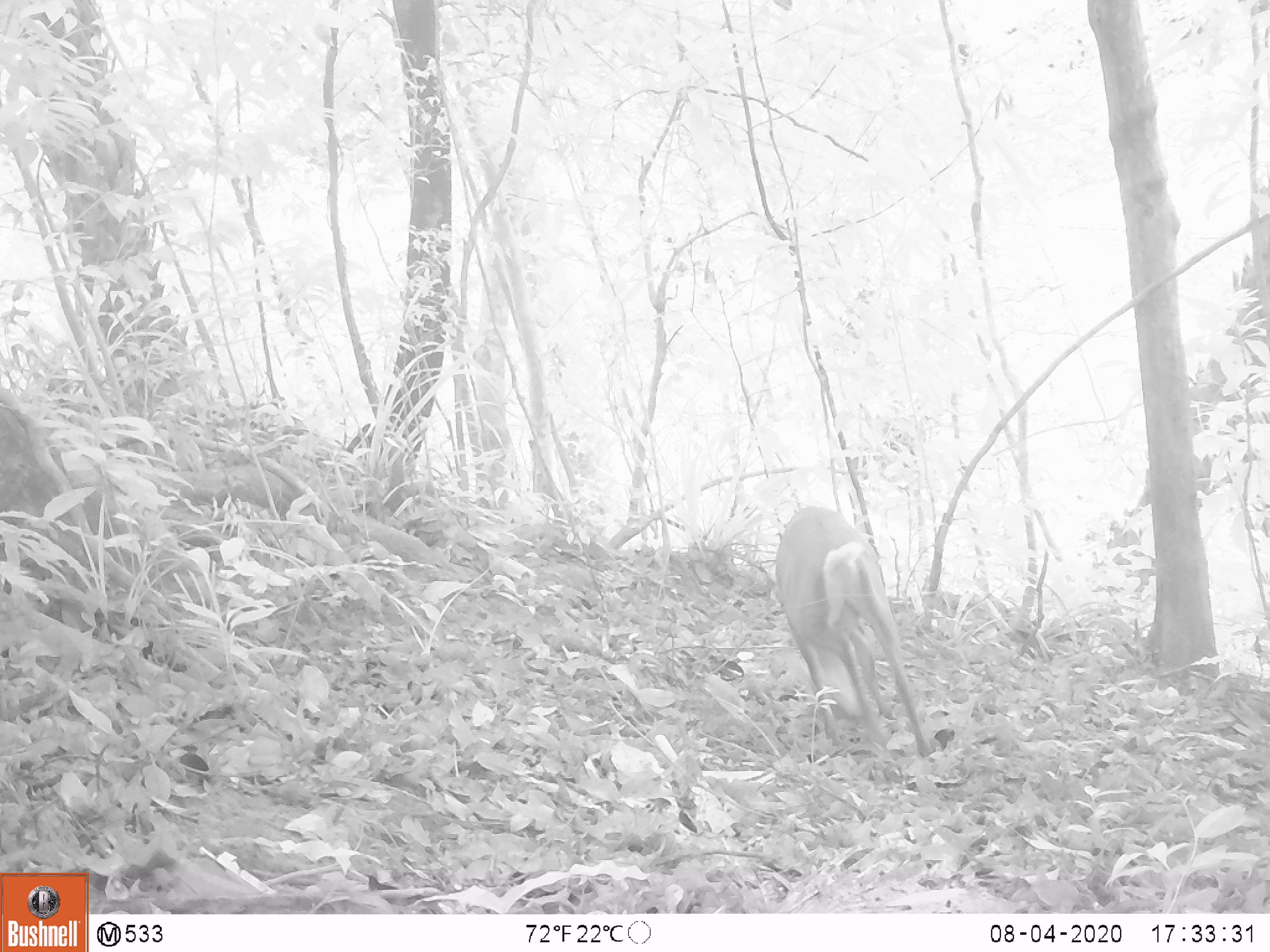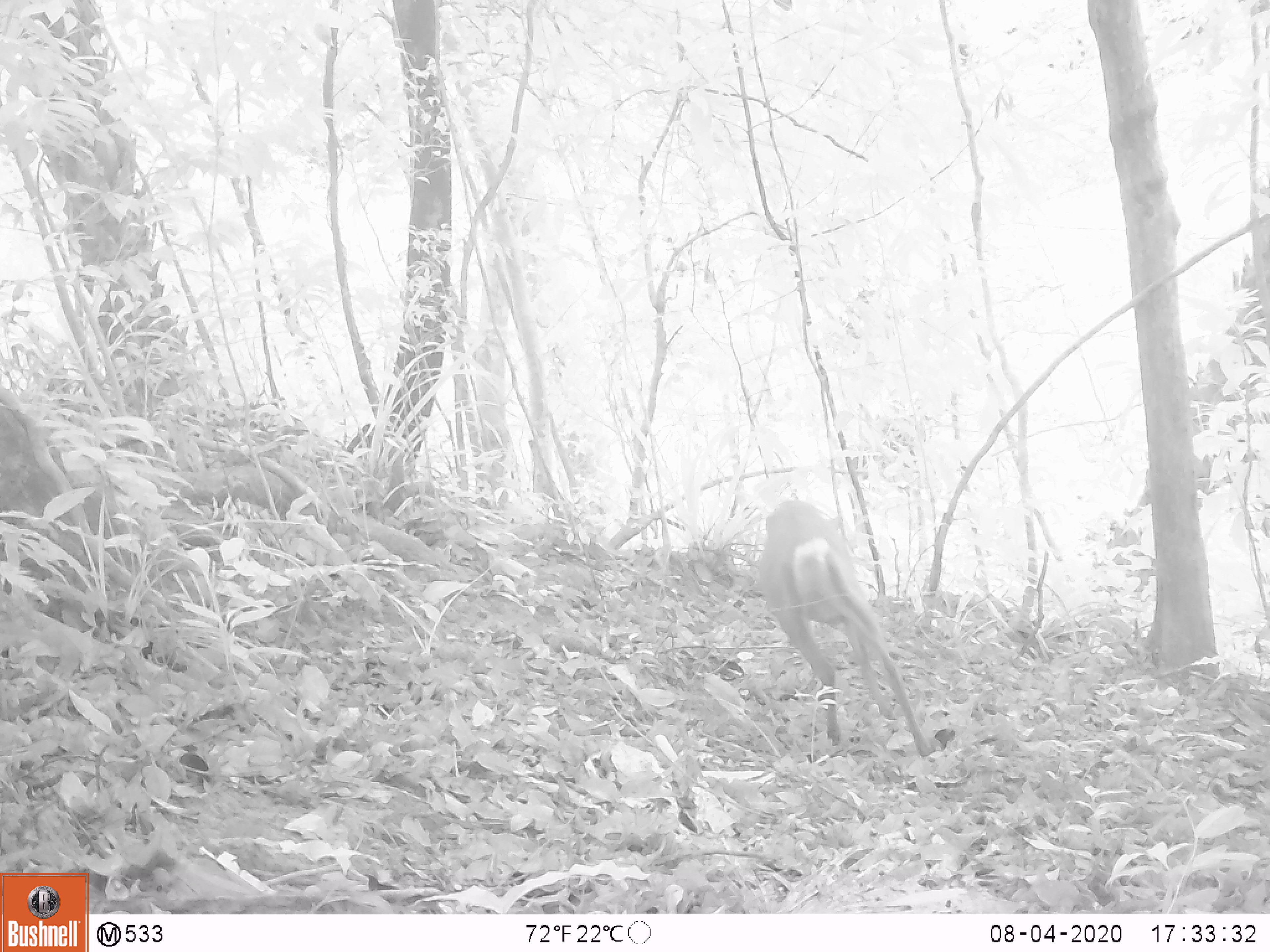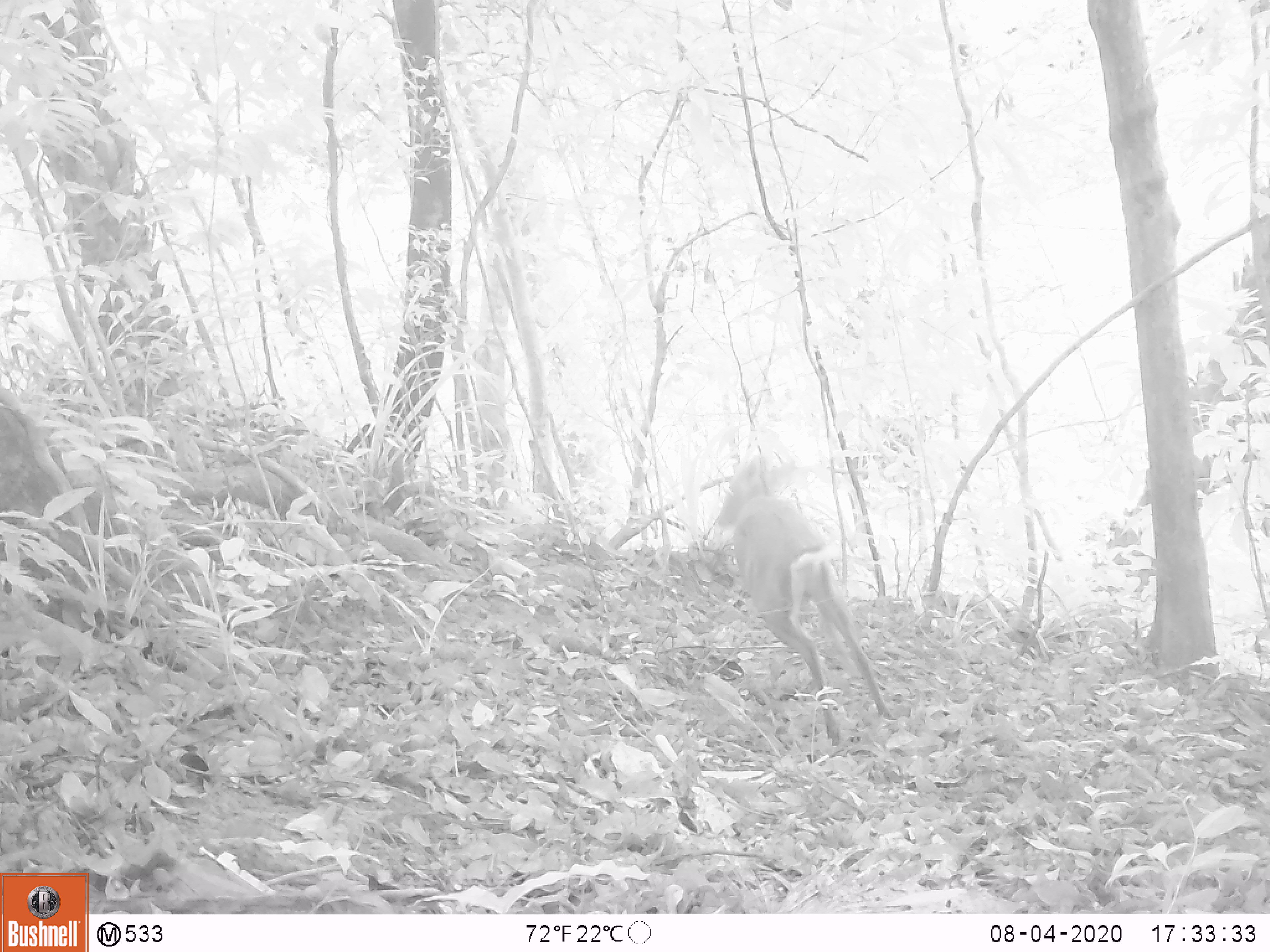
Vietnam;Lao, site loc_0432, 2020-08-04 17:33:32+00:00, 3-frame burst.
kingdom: Animalia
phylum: Chordata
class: Mammalia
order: Artiodactyla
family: Cervidae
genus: Muntiacus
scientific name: Muntiacus rooseveltorum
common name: roosevelt's muntjac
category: roosevelts muntjac group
Roosevelts muntjac group (roosevelt's muntjac) (Muntiacus rooseveltorum). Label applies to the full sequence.